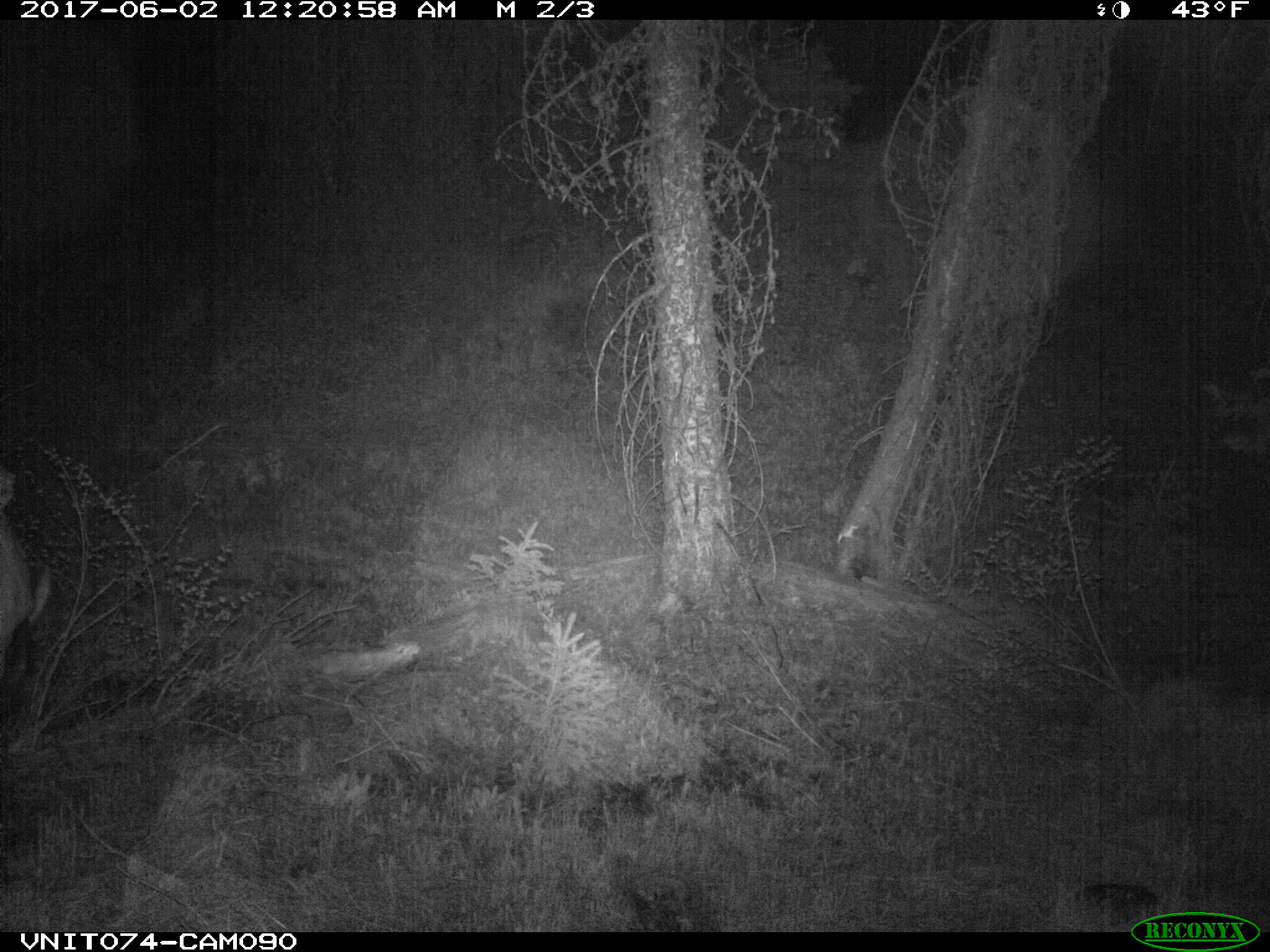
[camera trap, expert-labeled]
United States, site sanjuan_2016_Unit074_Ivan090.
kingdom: Animalia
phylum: Chordata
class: Mammalia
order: Artiodactyla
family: Cervidae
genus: Cervus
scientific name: Cervus elaphus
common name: red deer